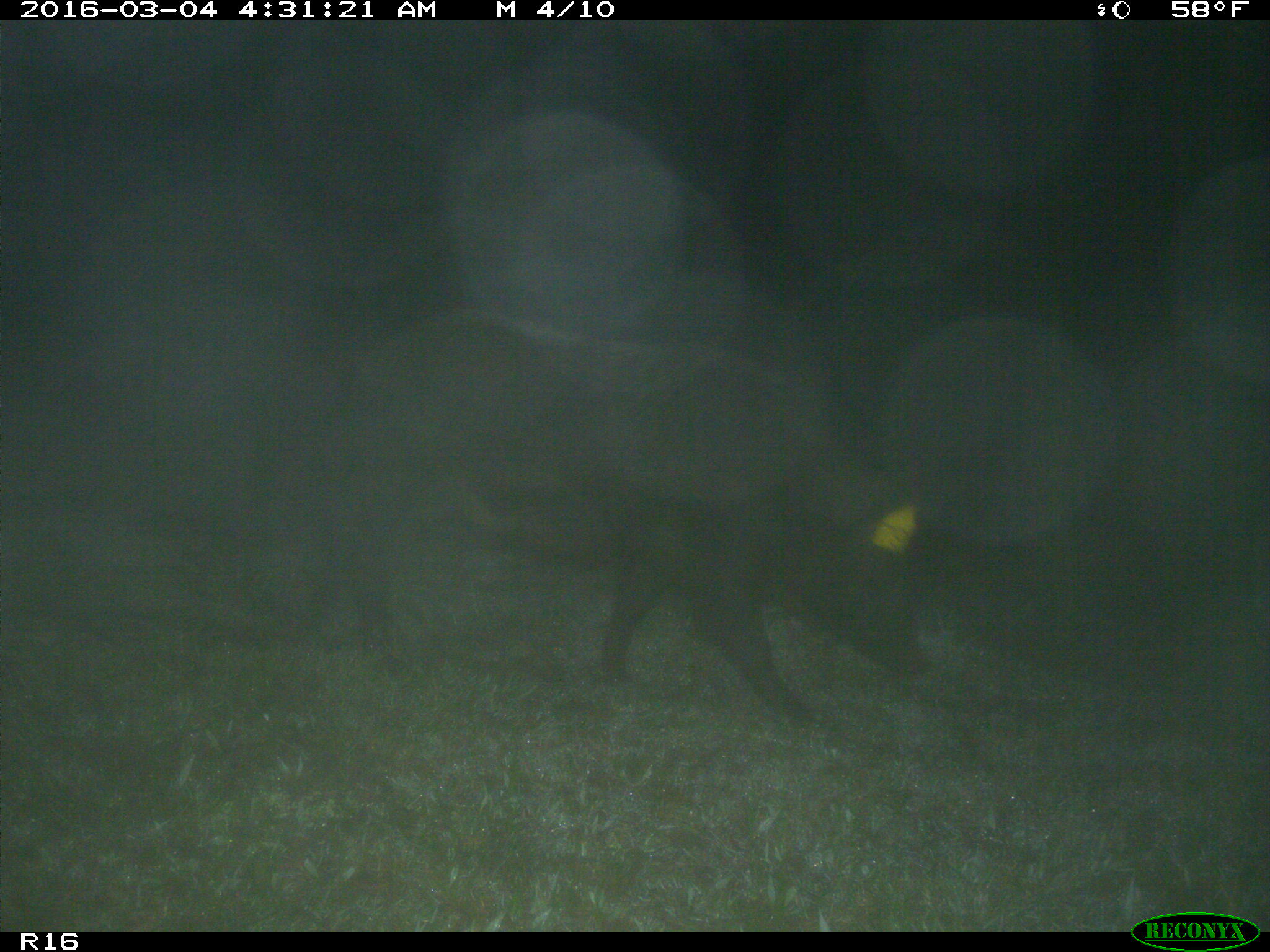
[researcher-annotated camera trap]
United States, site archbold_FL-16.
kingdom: Animalia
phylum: Chordata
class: Mammalia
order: Artiodactyla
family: Suidae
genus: Sus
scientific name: Sus scrofa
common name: wild boar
Sus scrofa (wild boar).